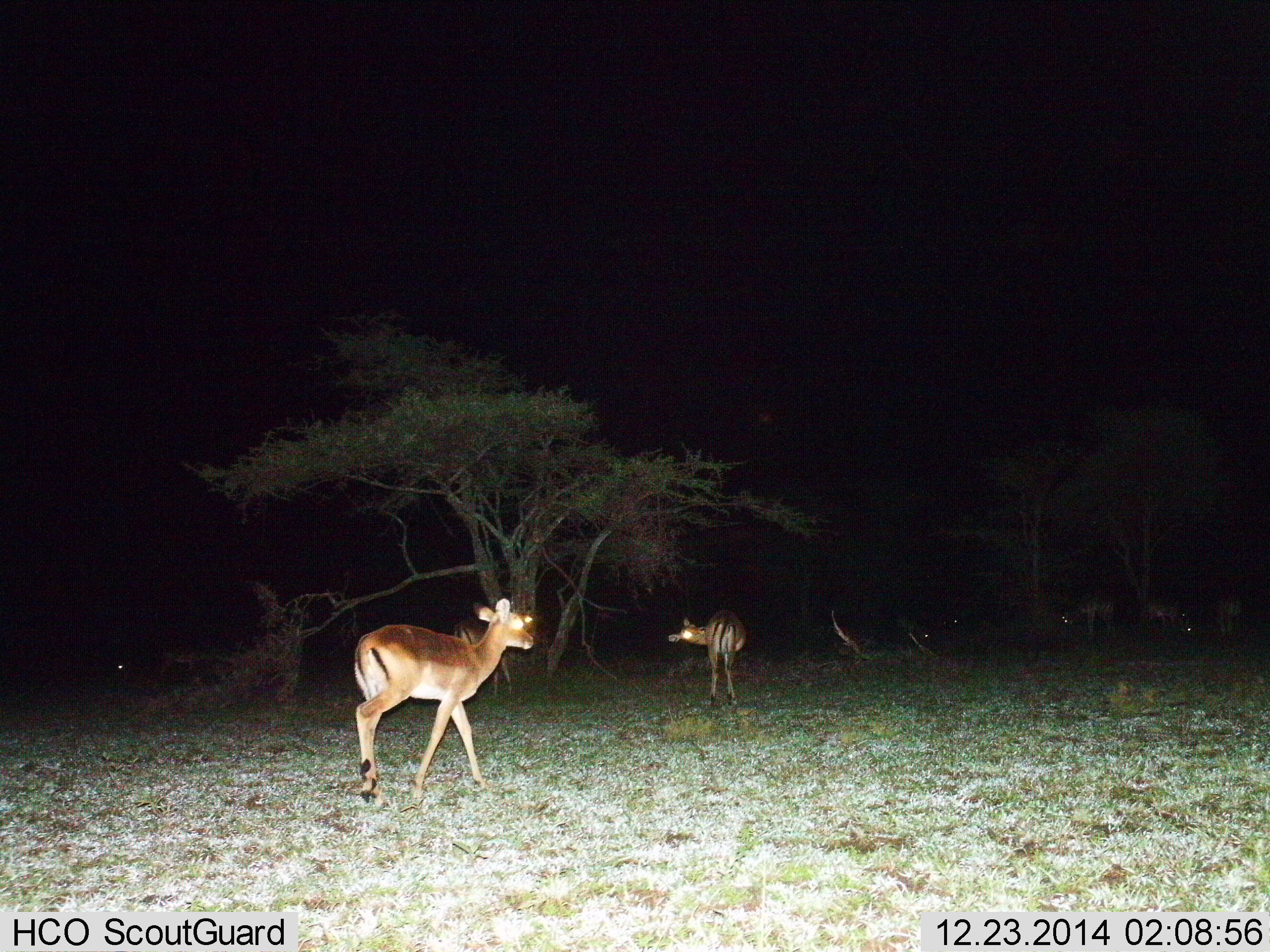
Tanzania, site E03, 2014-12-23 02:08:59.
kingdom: Animalia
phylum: Chordata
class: Mammalia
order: Artiodactyla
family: Bovidae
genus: Nanger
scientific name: Nanger granti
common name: grant's gazelle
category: gazellegrants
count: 2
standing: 56%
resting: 11%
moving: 56%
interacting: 0%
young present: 0%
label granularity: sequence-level